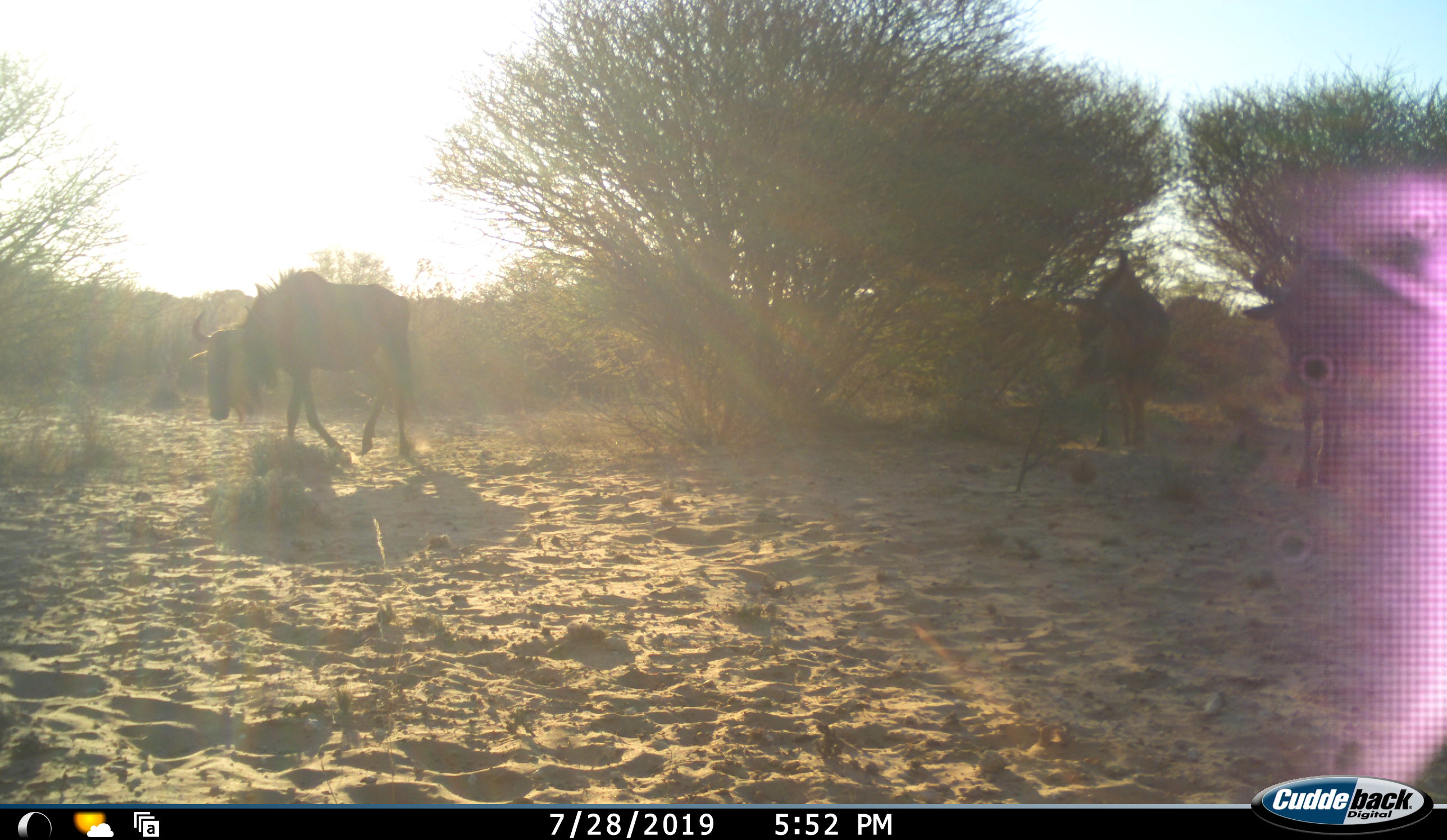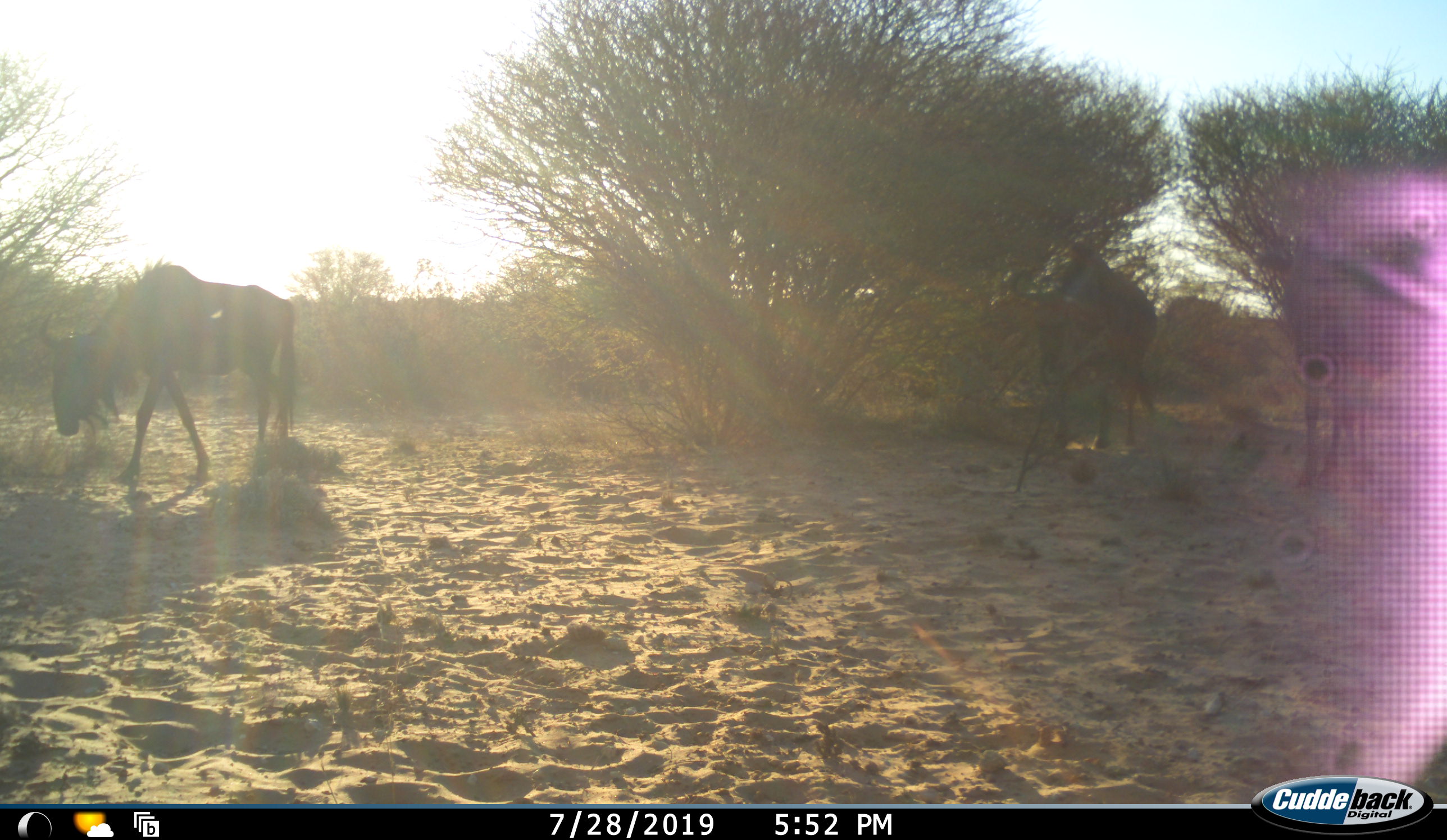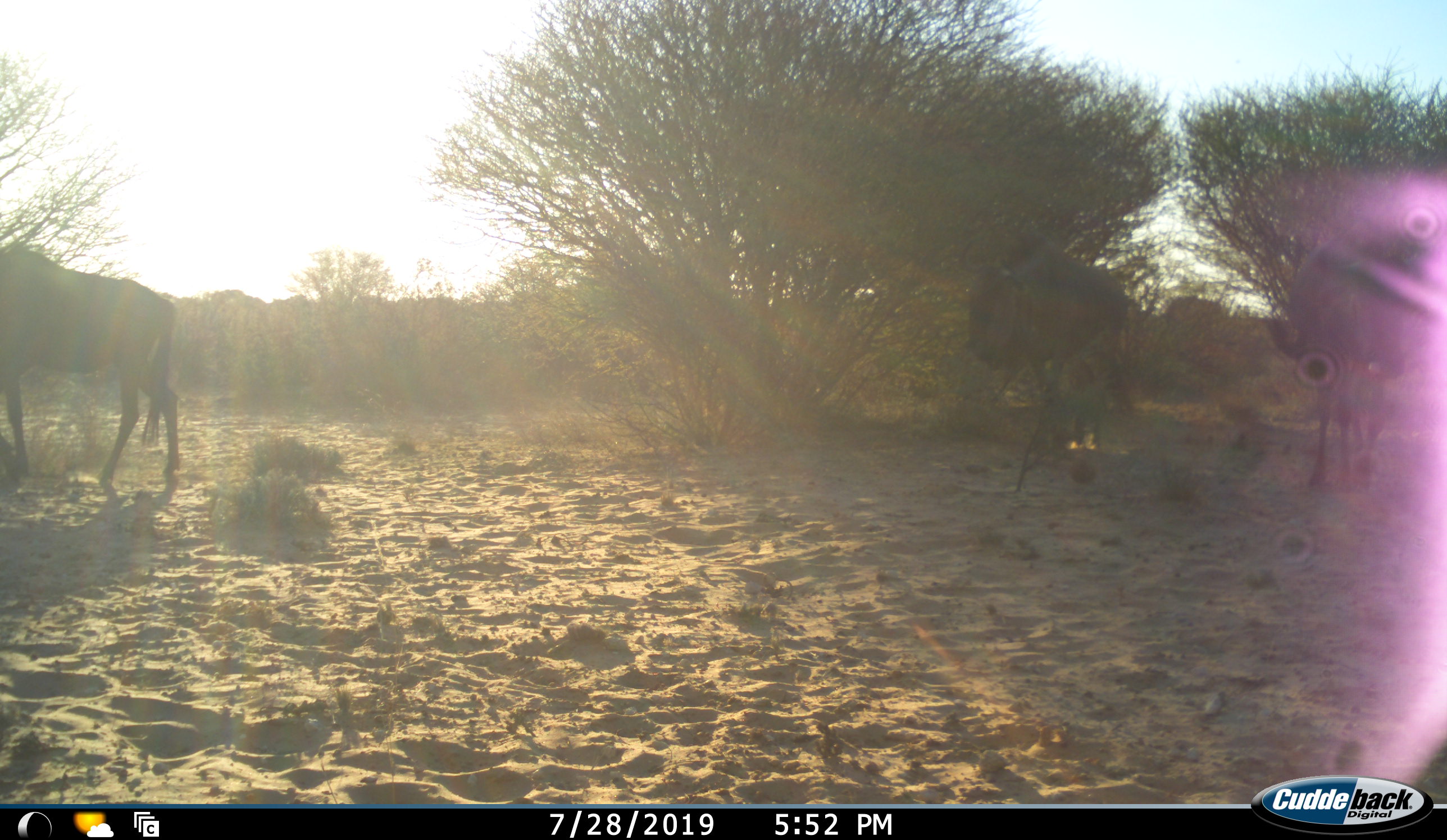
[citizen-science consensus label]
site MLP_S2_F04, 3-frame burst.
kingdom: Animalia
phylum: Chordata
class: Mammalia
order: Artiodactyla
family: Bovidae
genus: Connochaetes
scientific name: Connochaetes taurinus taurinus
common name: blue wildebeest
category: wildebeestblue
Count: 3.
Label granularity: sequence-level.